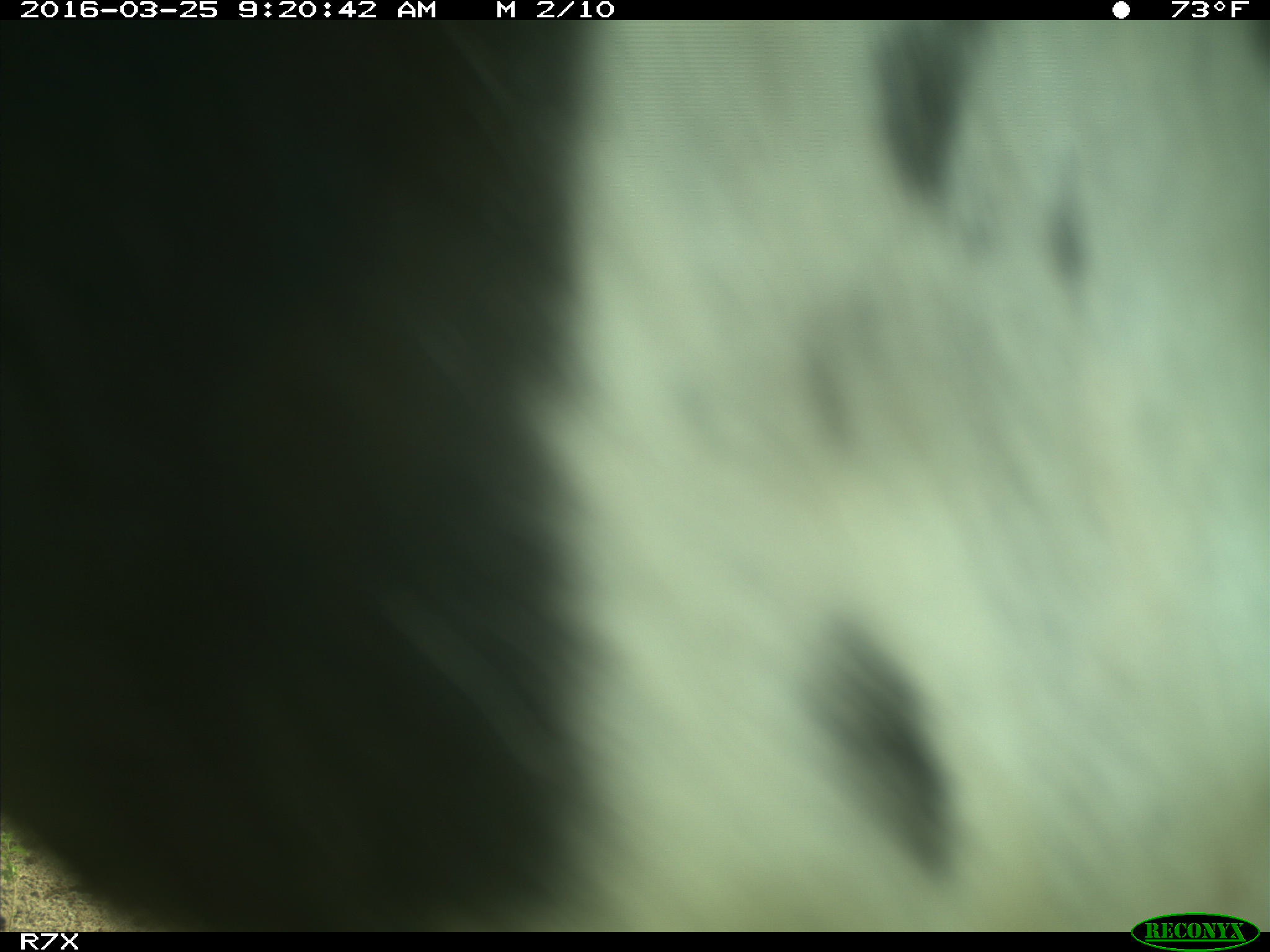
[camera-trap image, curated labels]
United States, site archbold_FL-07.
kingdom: Animalia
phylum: Chordata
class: Mammalia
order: Artiodactyla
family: Bovidae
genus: Bos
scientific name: Bos taurus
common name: domestic cow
Bos taurus (domestic cow).